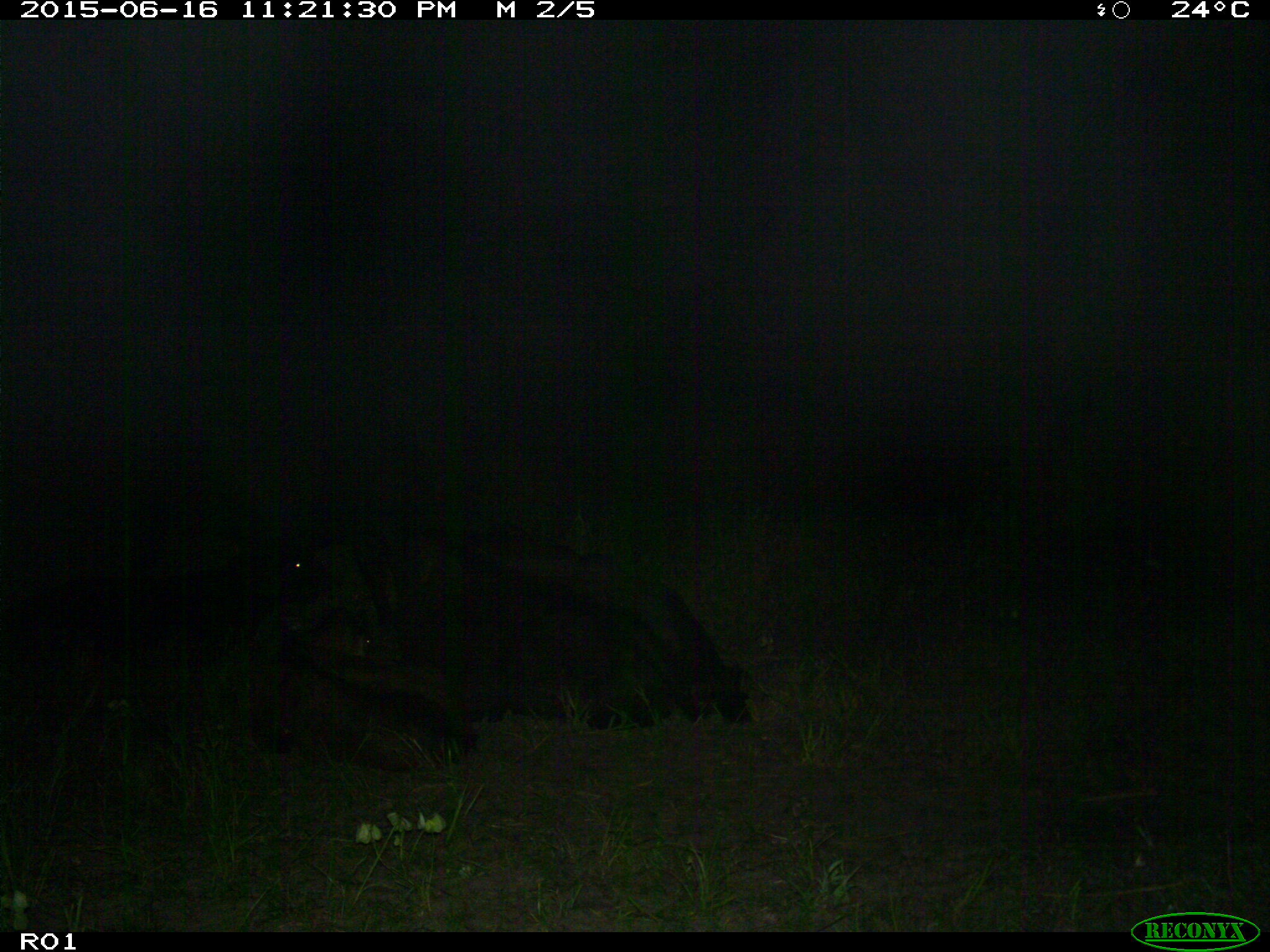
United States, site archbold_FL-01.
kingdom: Animalia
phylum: Chordata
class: Mammalia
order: Artiodactyla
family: Bovidae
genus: Bos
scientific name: Bos taurus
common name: domestic cow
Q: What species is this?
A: Bos taurus (domestic cow).